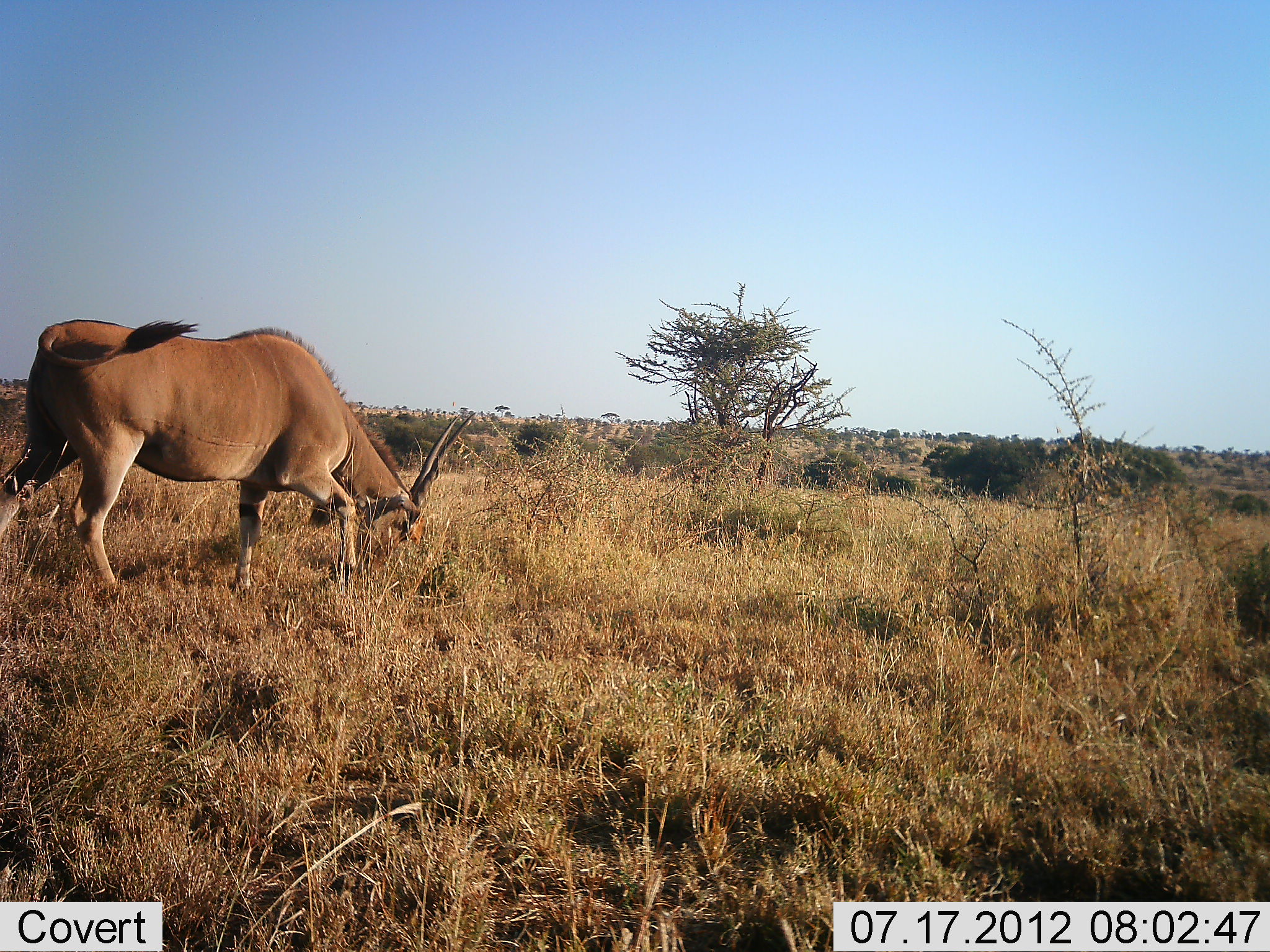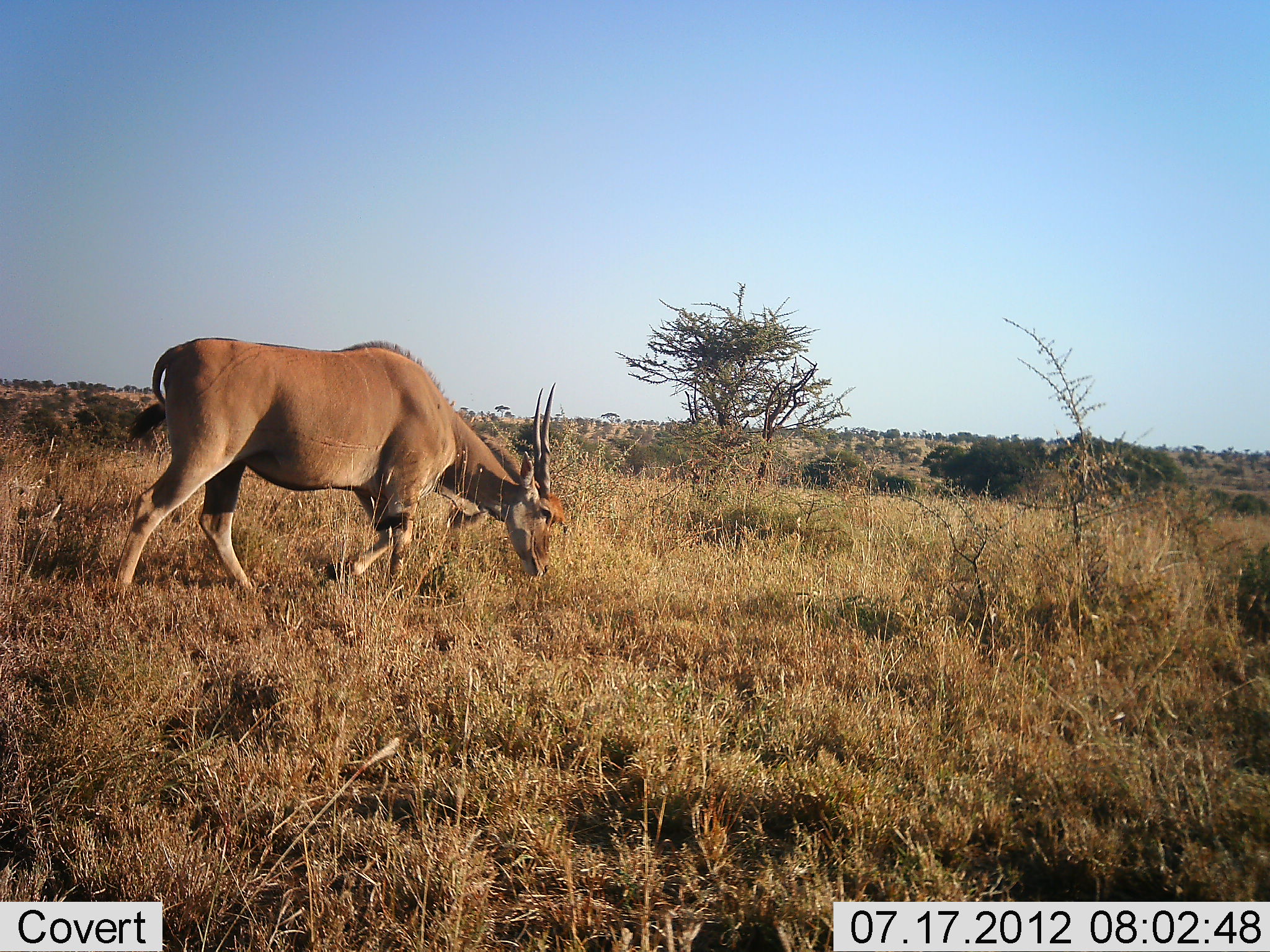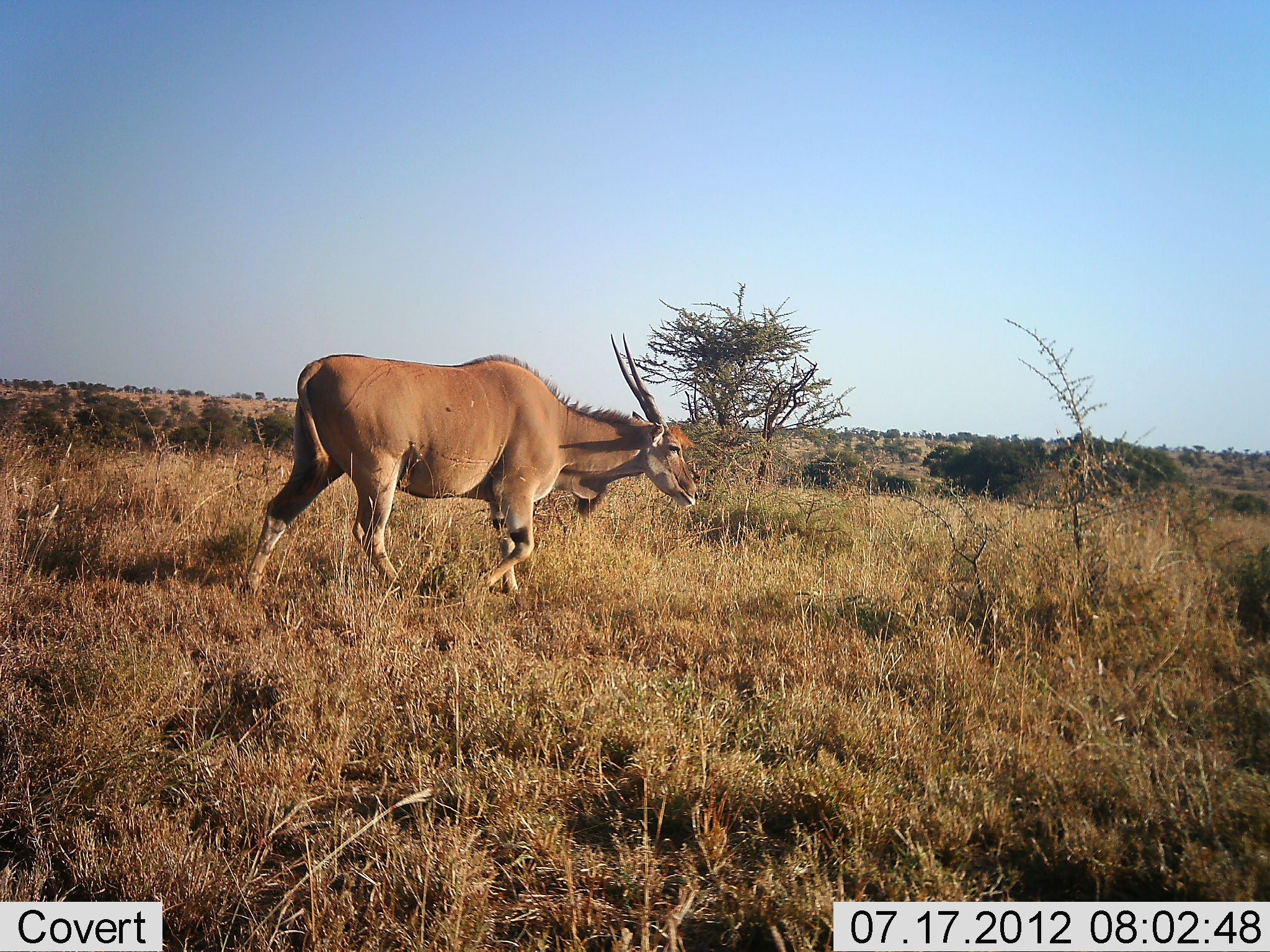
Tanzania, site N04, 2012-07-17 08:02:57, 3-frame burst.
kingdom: Animalia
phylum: Chordata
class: Mammalia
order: Artiodactyla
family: Bovidae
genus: Tragelaphus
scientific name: Tragelaphus oryx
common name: eland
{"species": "eland (Tragelaphus oryx)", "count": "1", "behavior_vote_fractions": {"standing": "0%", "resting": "0%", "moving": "70%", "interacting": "0%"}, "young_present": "0%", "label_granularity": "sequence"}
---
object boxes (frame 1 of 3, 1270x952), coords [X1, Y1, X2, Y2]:
animal: [0, 317, 477, 610]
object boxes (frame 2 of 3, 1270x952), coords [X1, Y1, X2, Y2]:
animal: [108, 335, 568, 604]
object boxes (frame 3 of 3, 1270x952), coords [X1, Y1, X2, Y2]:
animal: [242, 330, 702, 611]